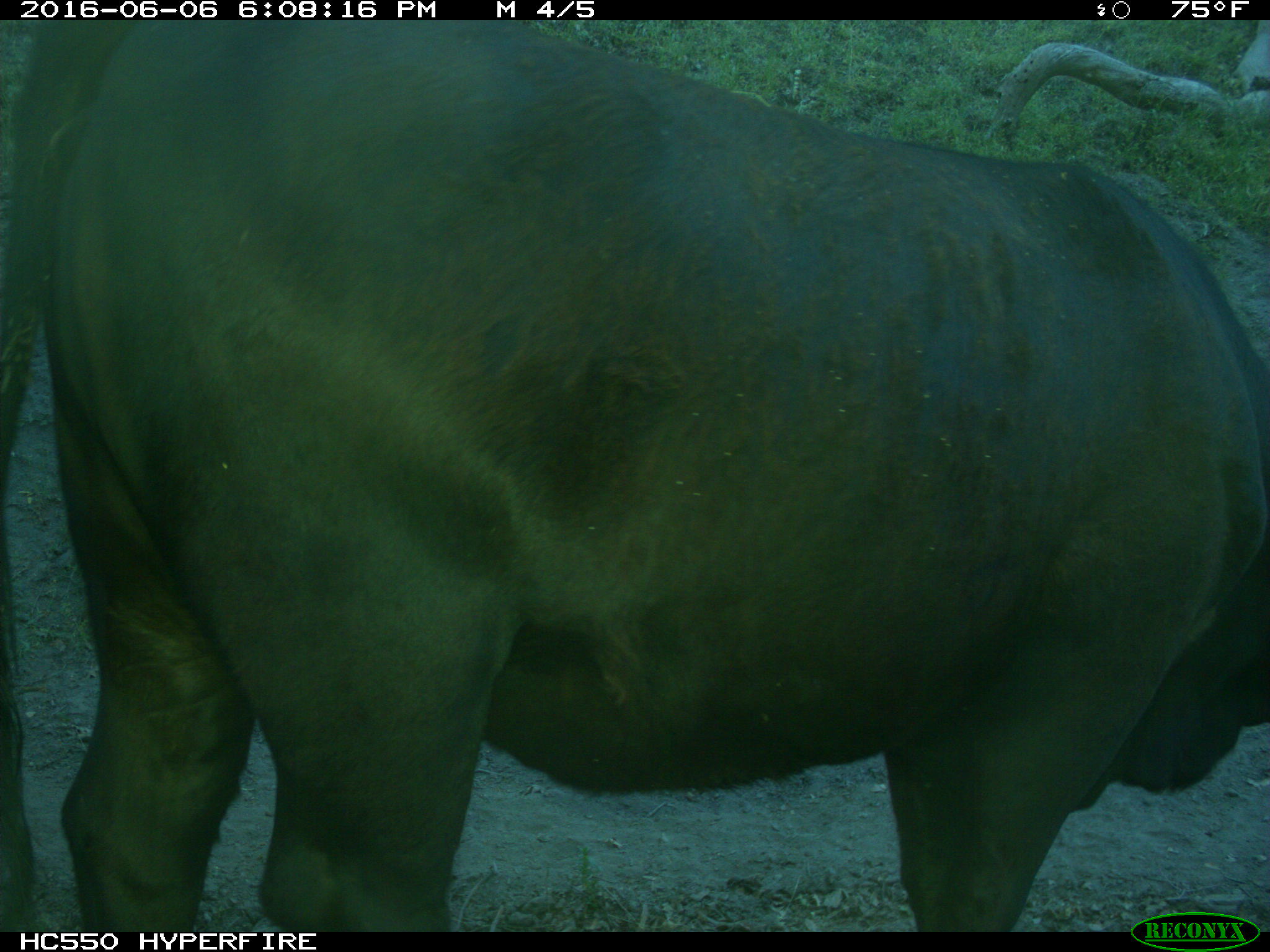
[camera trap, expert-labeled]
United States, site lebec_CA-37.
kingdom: Animalia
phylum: Chordata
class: Mammalia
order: Artiodactyla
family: Bovidae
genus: Bos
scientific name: Bos taurus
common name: domestic cow